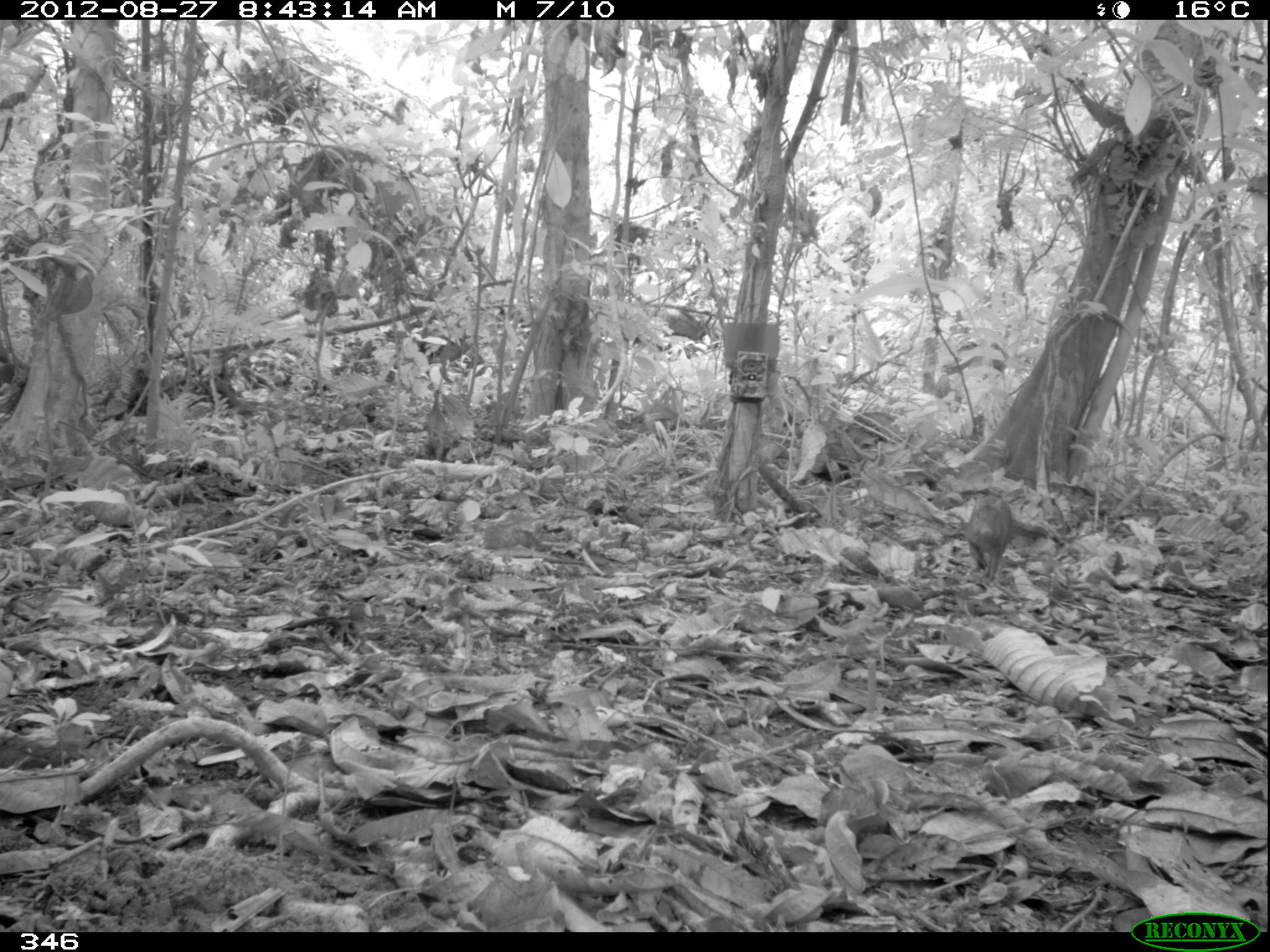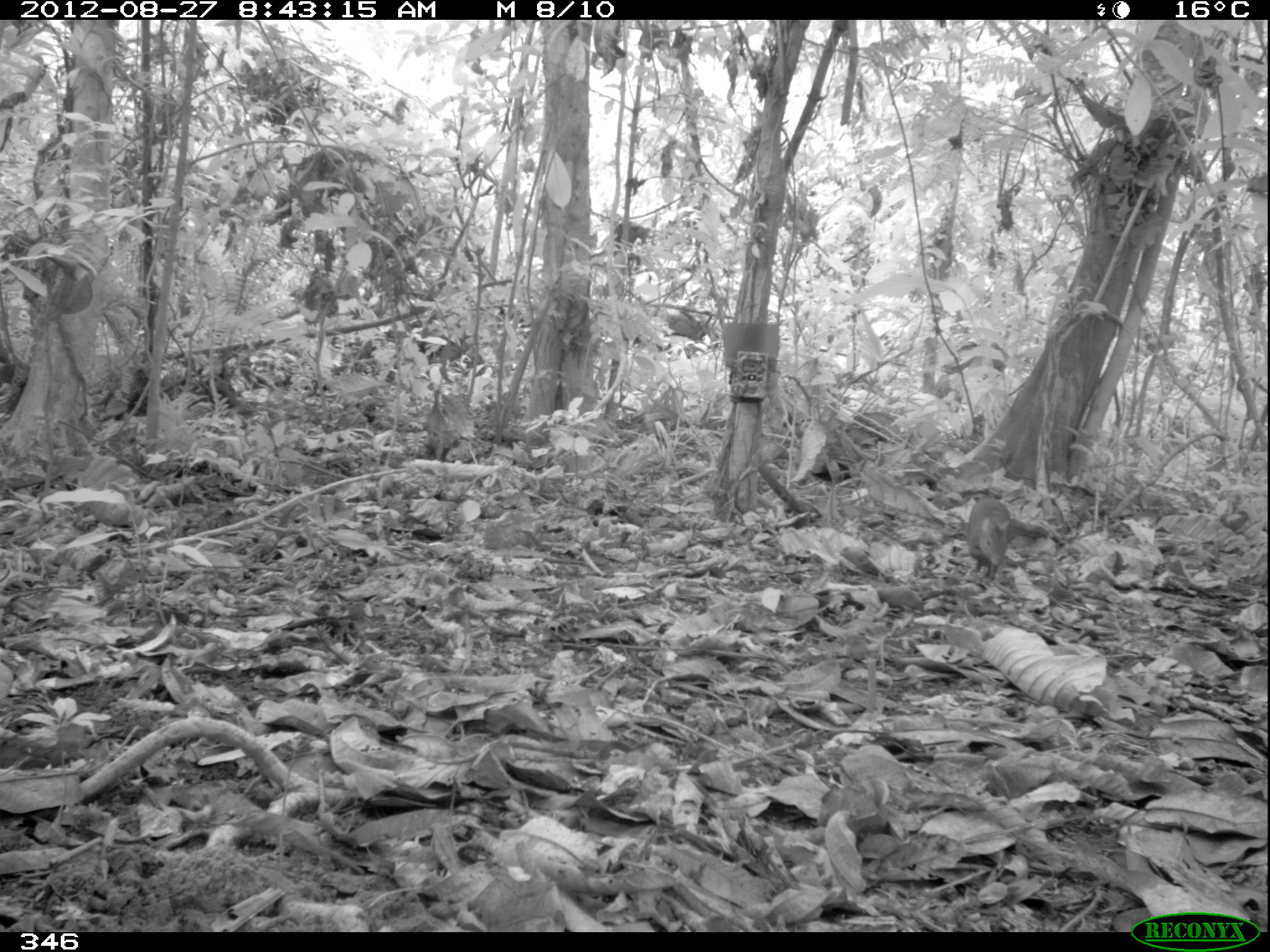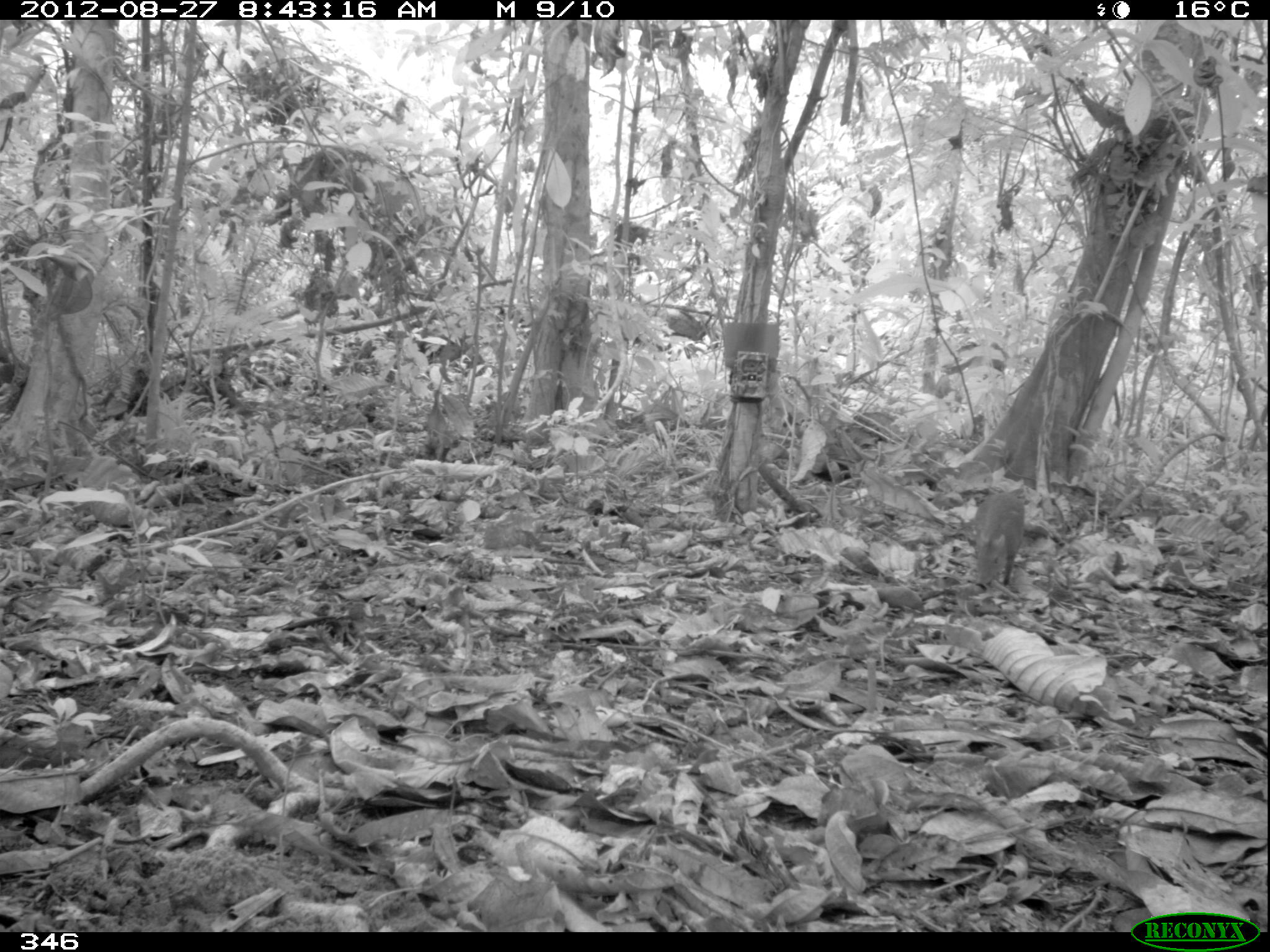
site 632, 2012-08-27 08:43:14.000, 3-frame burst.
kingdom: Animalia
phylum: Chordata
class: Mammalia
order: Rodentia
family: Dasyproctidae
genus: Dasyprocta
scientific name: Dasyprocta punctata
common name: central american agouti